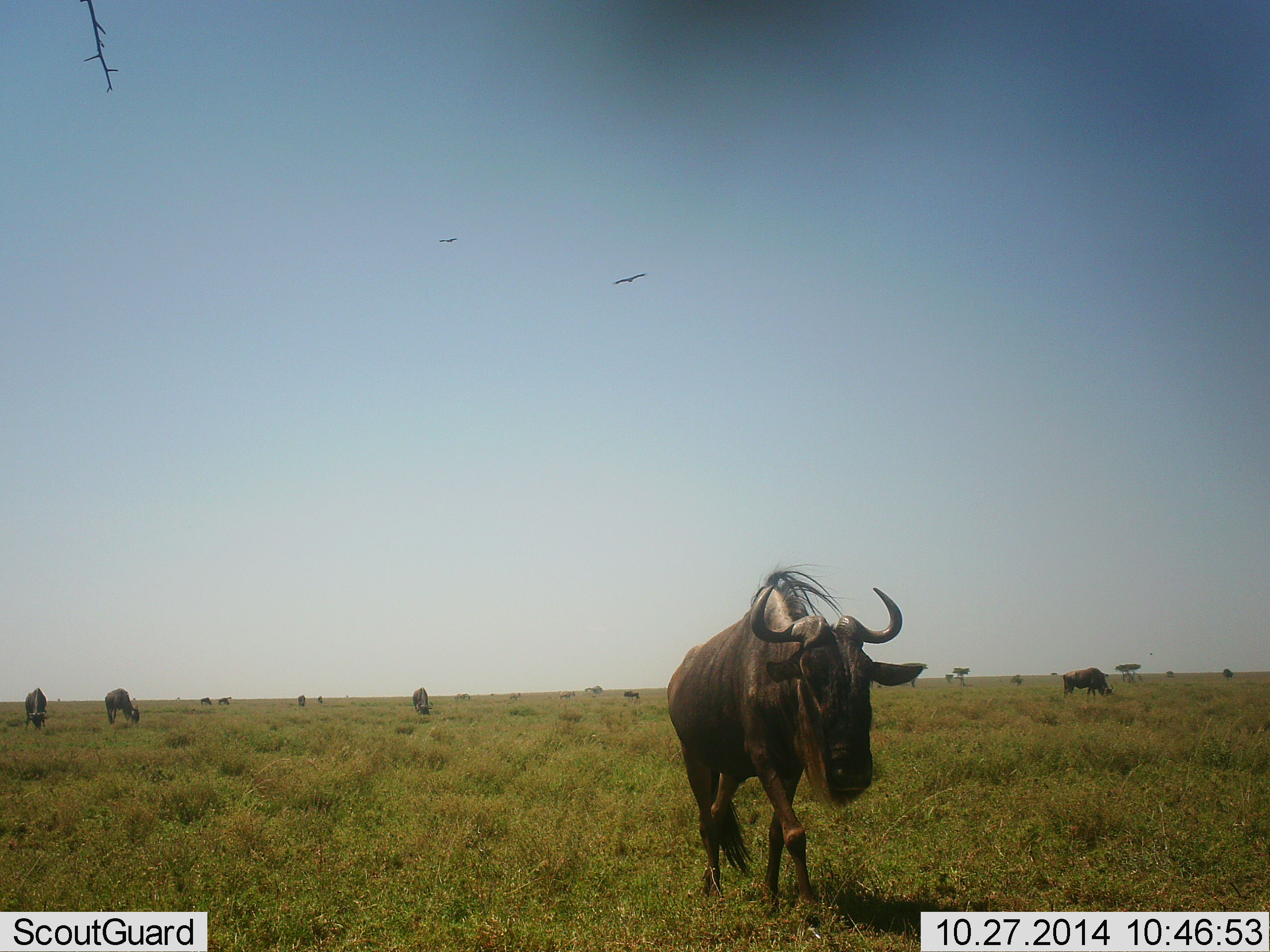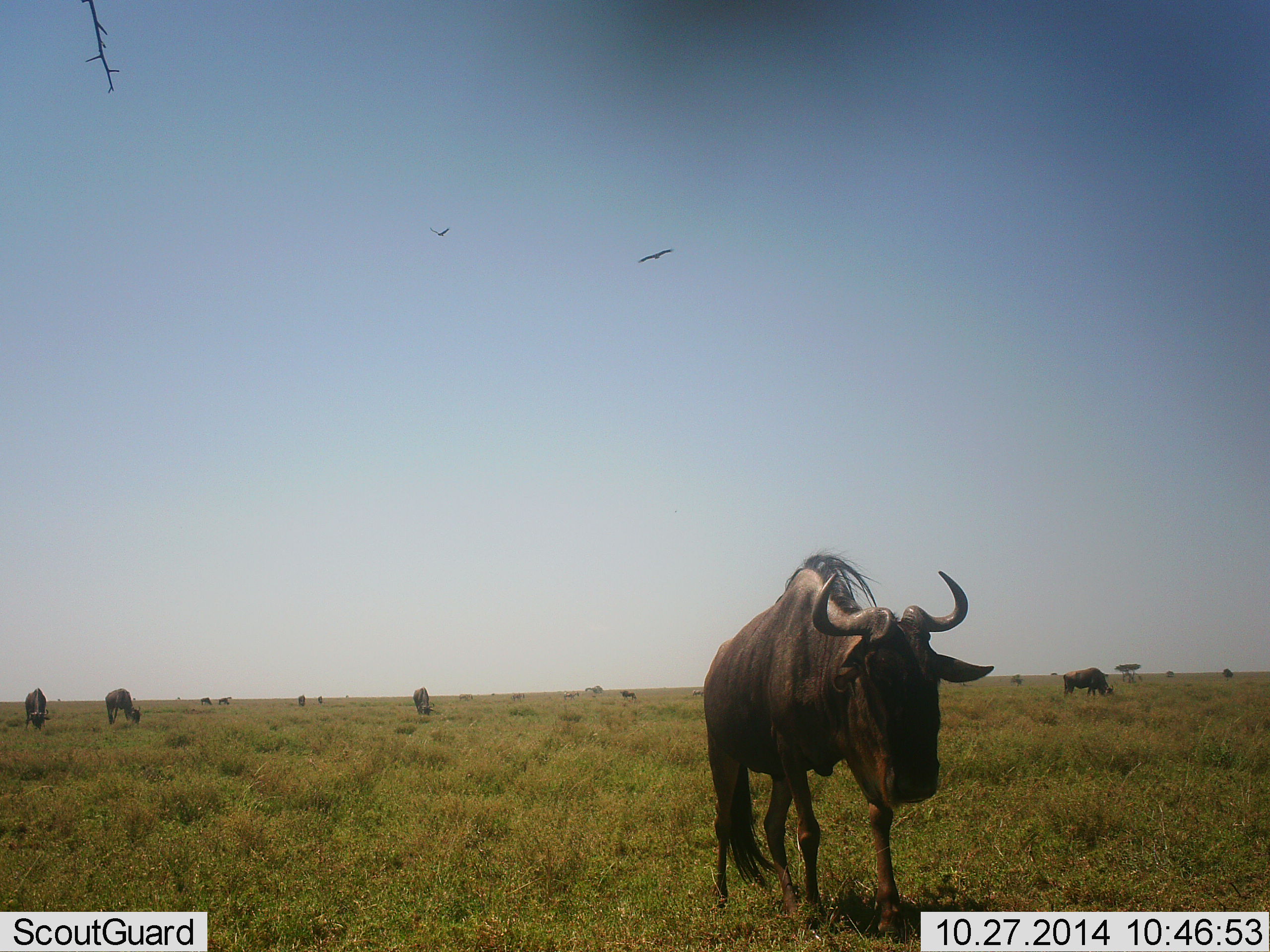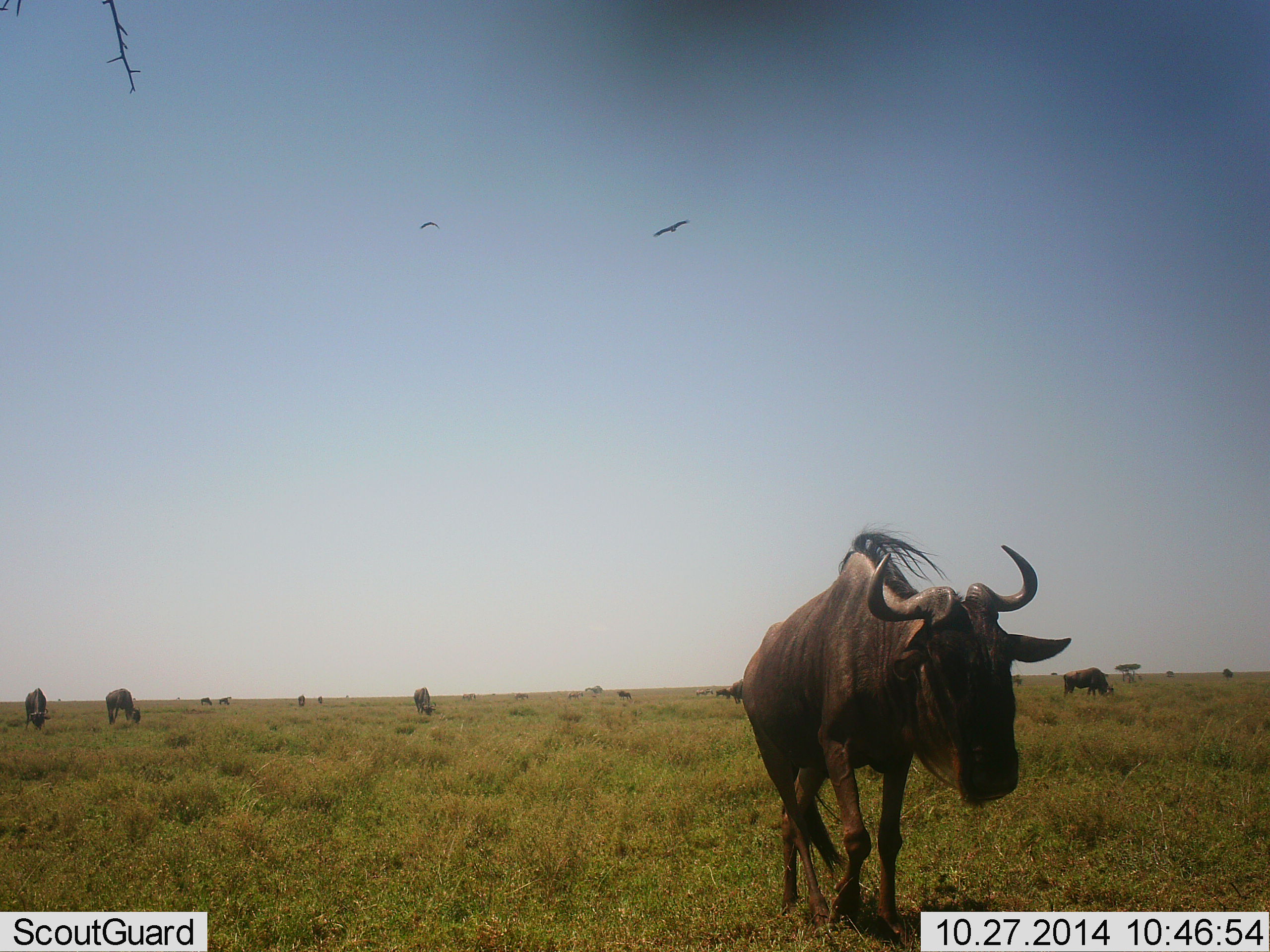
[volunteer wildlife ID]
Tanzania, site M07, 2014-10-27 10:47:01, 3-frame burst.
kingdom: Animalia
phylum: Chordata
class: Mammalia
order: Artiodactyla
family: Bovidae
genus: Connochaetes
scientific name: Connochaetes taurinus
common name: blue wildebeest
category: wildebeest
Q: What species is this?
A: Wildebeest (blue wildebeest) (Connochaetes taurinus).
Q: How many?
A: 9.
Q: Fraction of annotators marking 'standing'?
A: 40%.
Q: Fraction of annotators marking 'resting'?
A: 5%.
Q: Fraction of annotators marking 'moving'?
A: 75%.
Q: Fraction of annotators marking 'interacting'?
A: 5%.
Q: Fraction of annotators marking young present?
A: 0%.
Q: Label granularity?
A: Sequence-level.